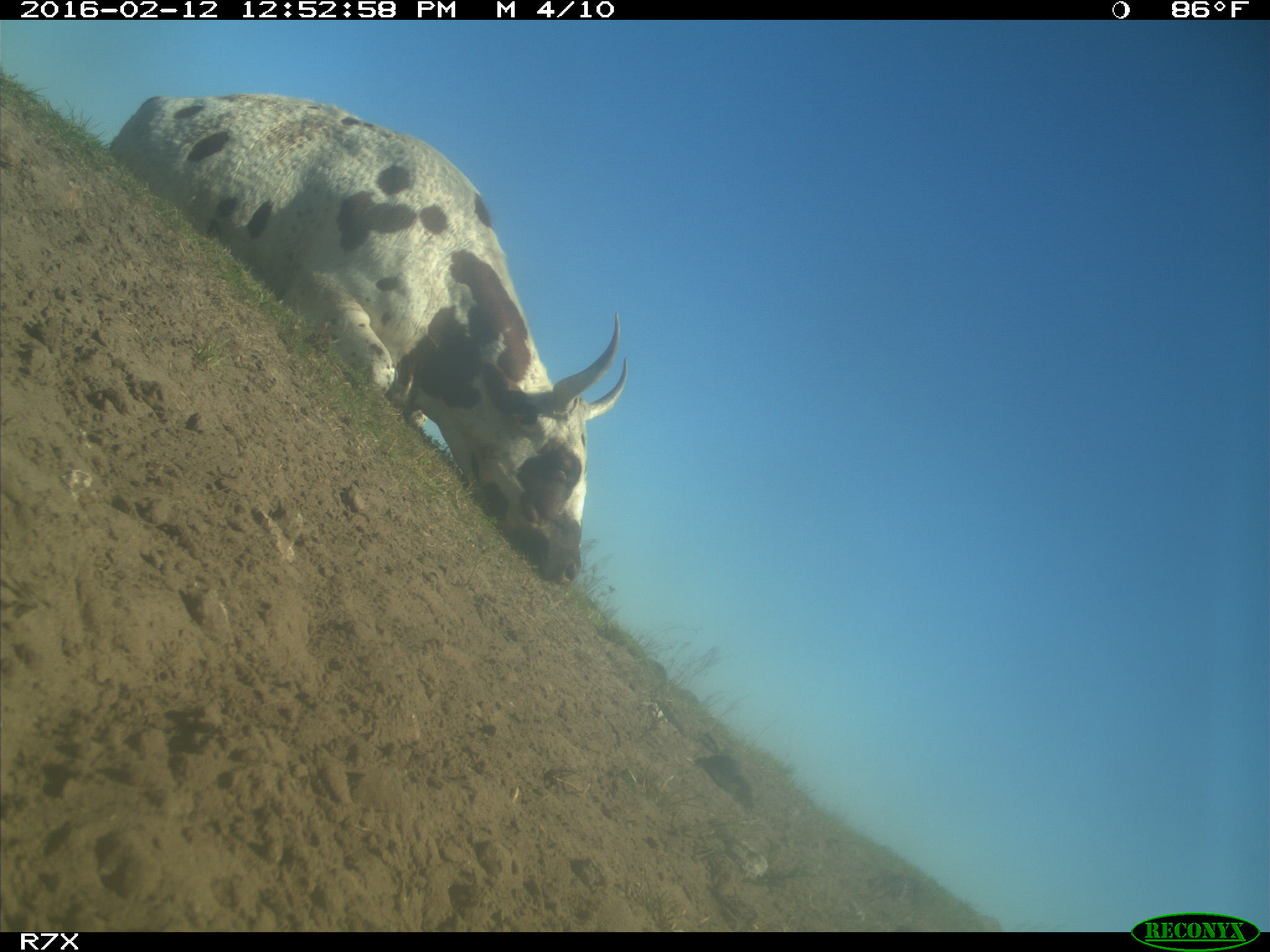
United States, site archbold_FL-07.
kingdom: Animalia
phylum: Chordata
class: Mammalia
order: Artiodactyla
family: Bovidae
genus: Bos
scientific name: Bos taurus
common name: domestic cow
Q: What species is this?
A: Bos taurus (domestic cow).